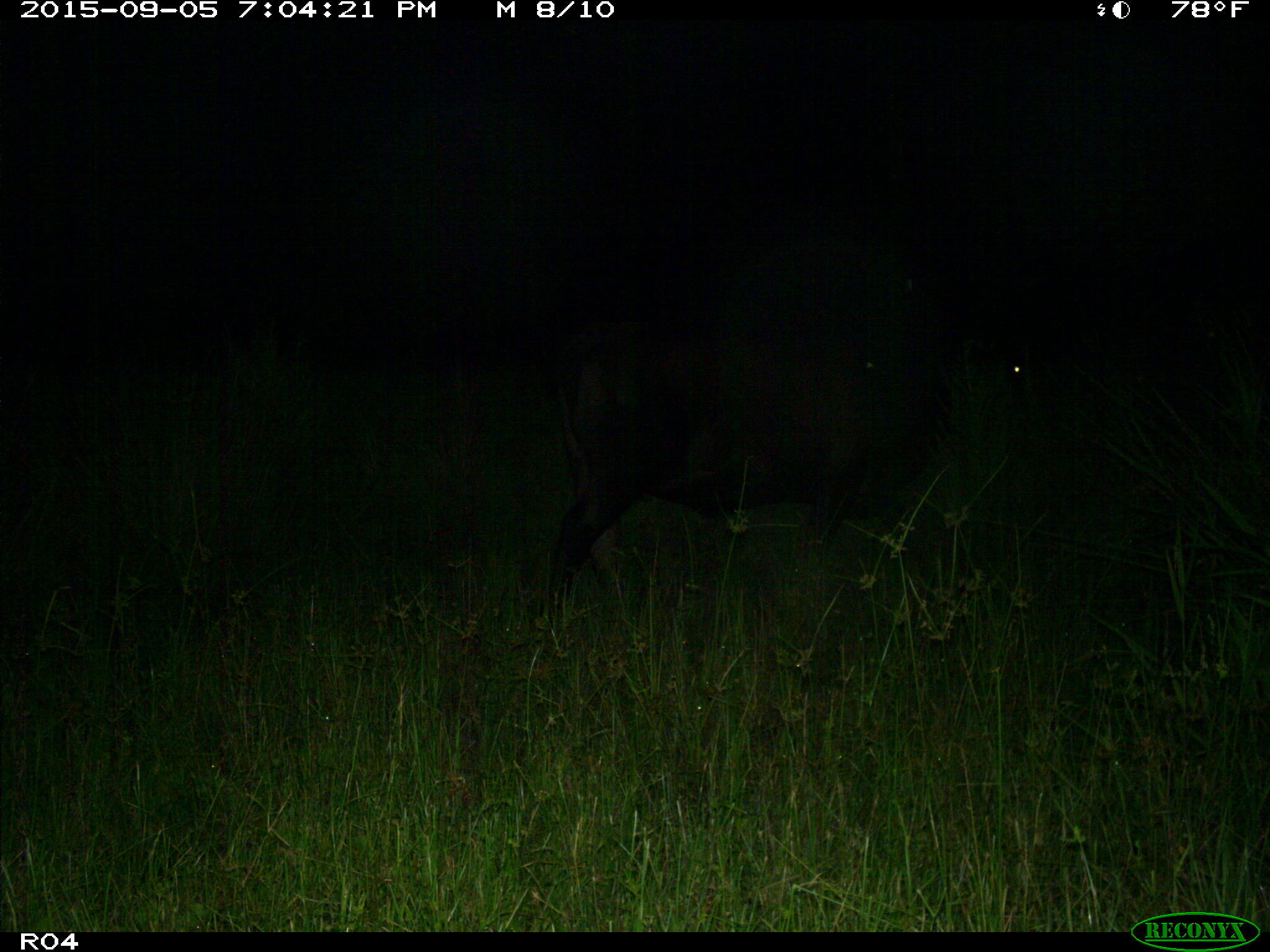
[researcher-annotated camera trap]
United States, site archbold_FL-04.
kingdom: Animalia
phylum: Chordata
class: Mammalia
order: Artiodactyla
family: Bovidae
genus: Bos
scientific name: Bos taurus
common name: domestic cow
Bos taurus (domestic cow).